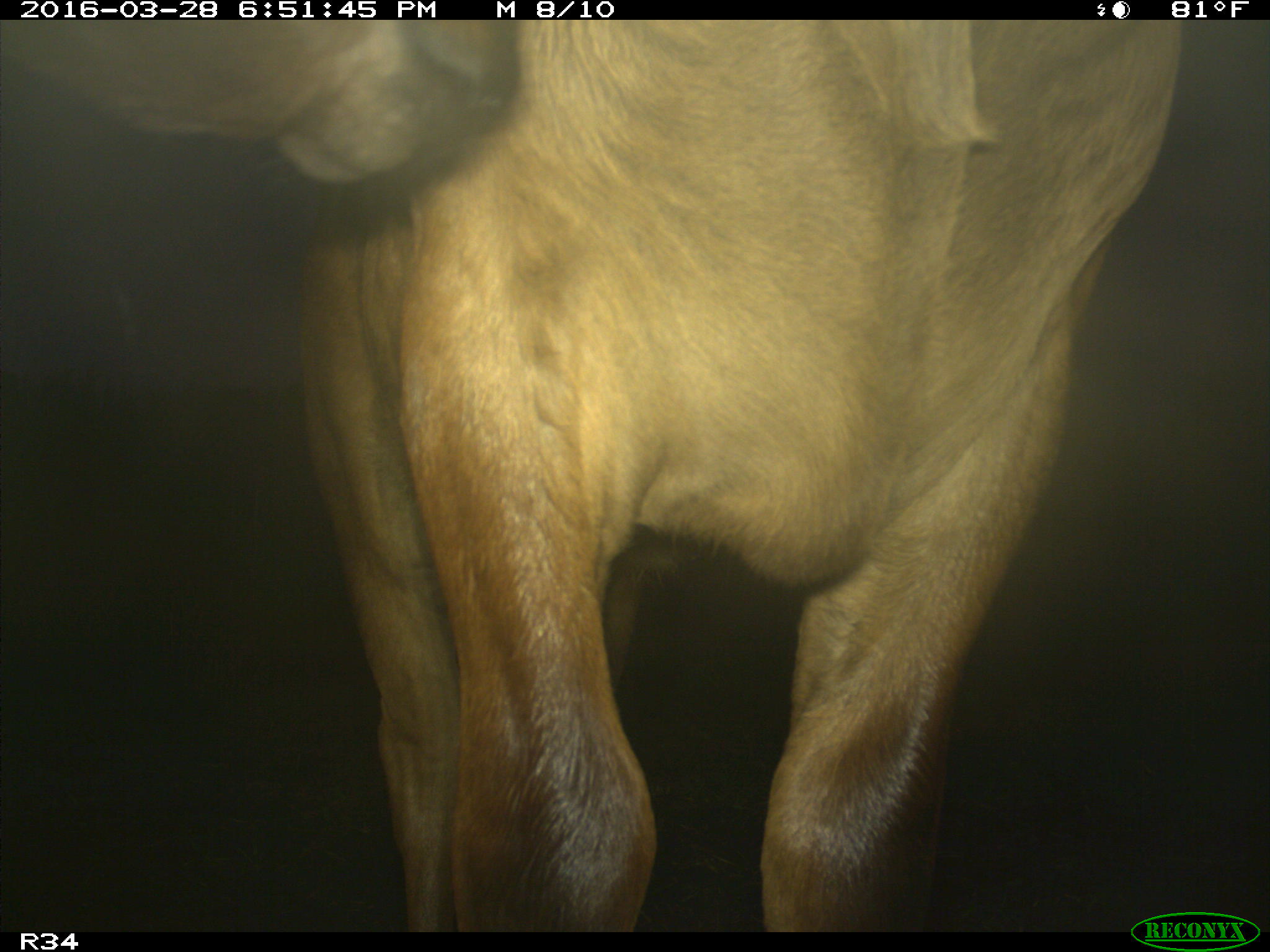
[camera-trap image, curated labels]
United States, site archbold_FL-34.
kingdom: Animalia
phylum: Chordata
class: Mammalia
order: Artiodactyla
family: Bovidae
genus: Bos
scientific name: Bos taurus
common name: domestic cow